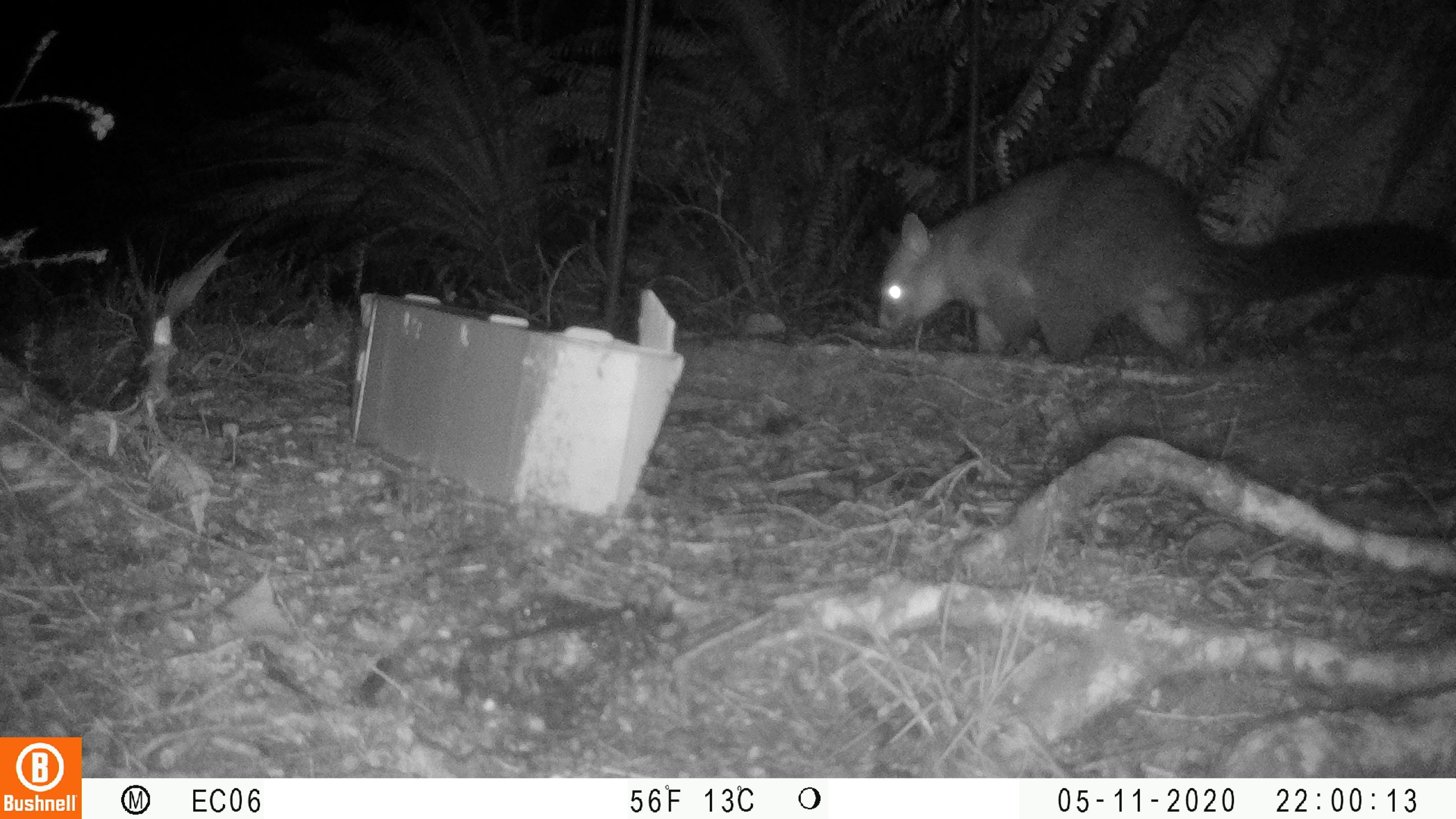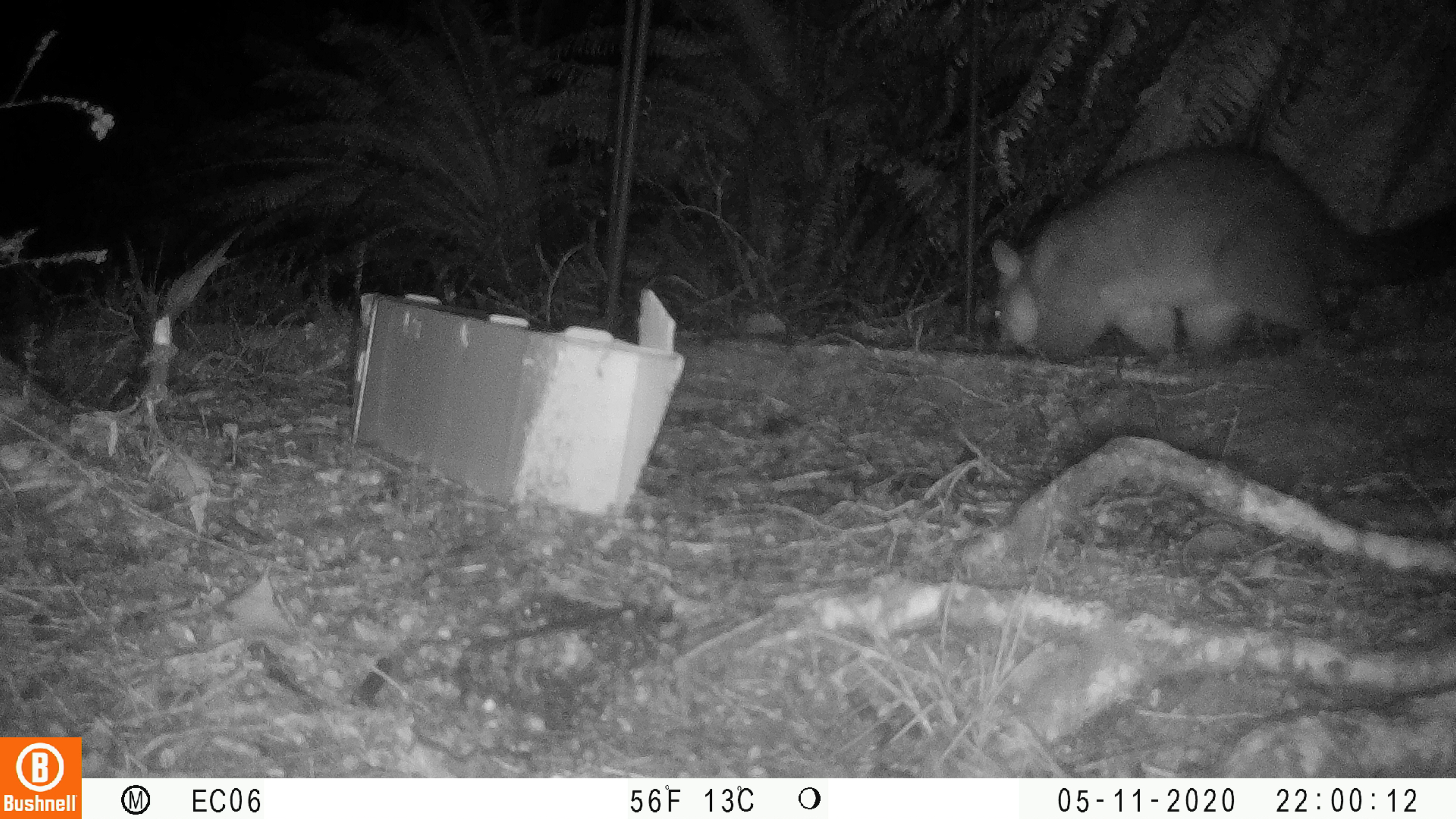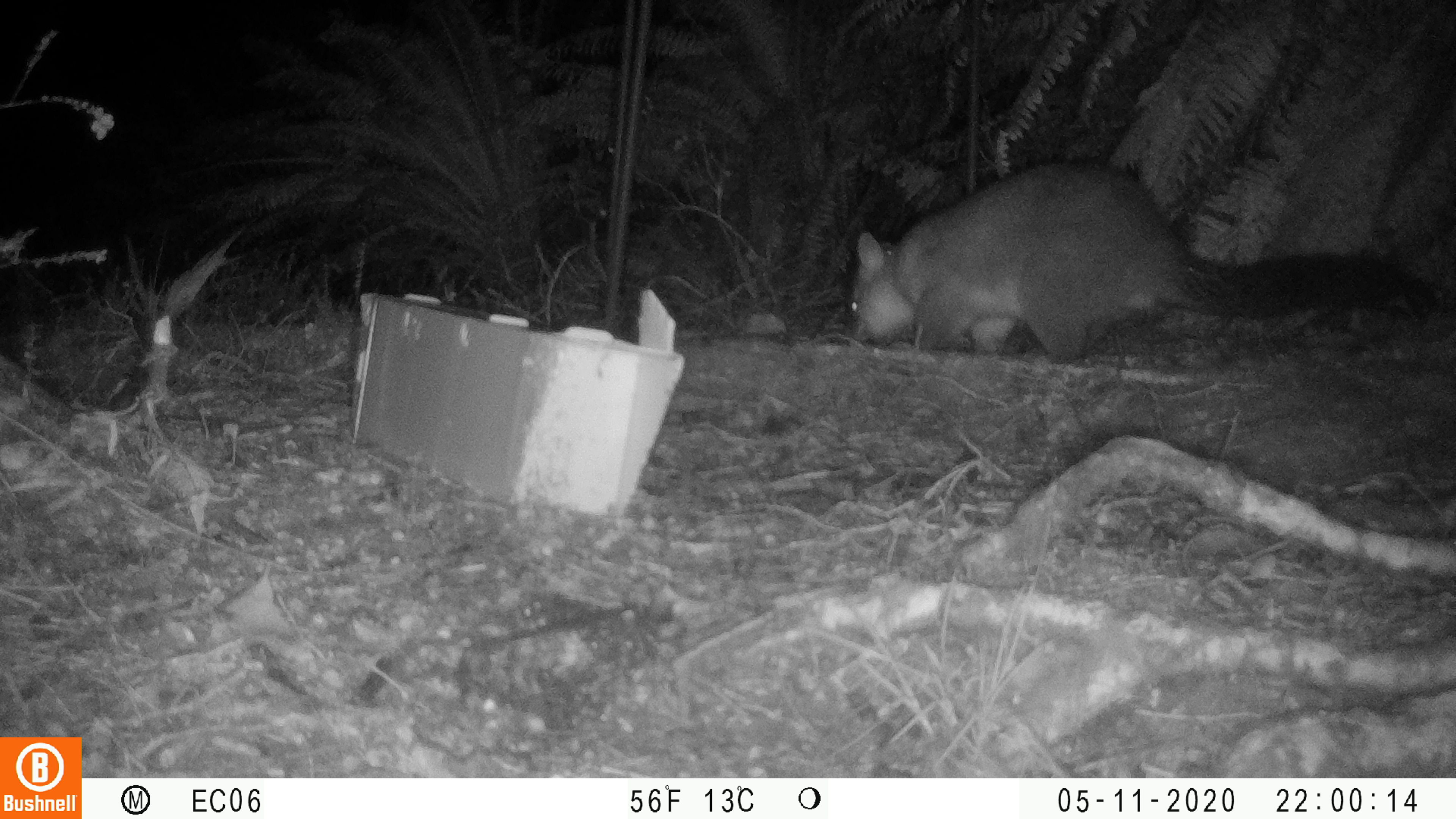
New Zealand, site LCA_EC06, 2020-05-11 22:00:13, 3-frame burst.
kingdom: Animalia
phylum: Chordata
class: Mammalia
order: Diprotodontia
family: Phalangeridae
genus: Trichosurus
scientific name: Trichosurus vulpecula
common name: common brushtail possum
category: possum